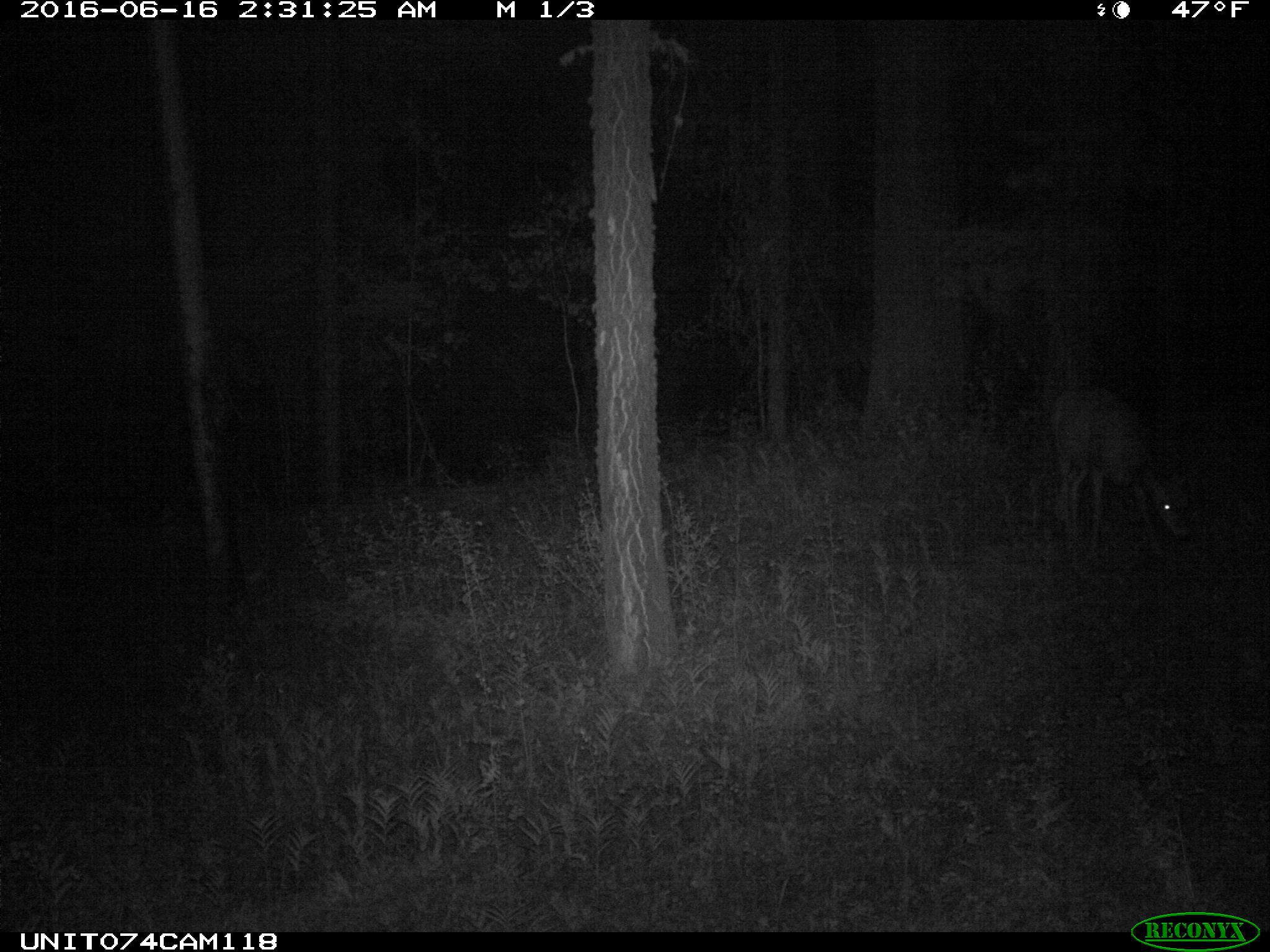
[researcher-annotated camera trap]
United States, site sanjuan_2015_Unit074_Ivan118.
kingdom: Animalia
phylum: Chordata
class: Mammalia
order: Artiodactyla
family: Cervidae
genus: Odocoileus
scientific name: Odocoileus hemionus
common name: mule deer